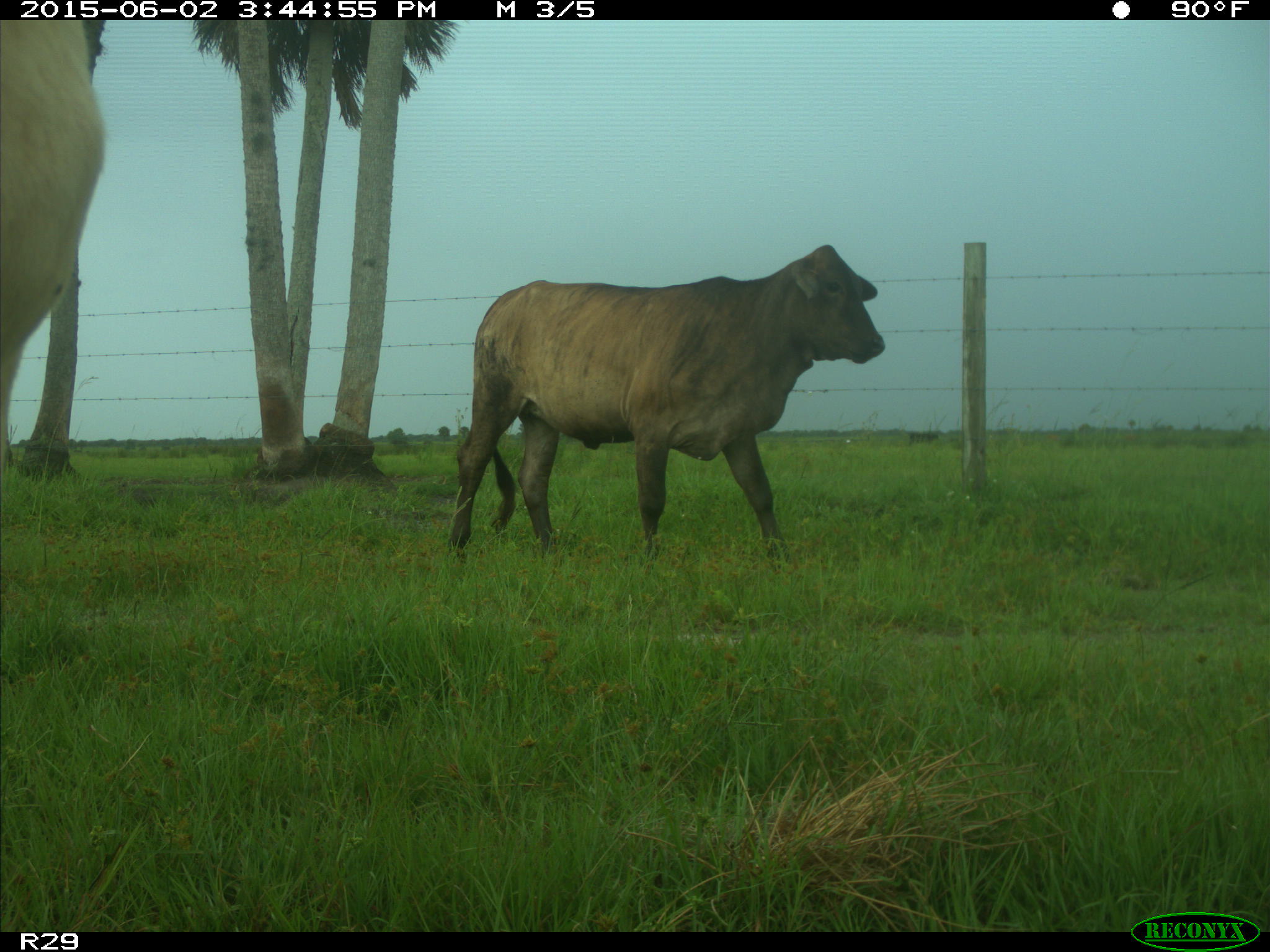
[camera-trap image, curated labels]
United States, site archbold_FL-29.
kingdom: Animalia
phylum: Chordata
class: Mammalia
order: Artiodactyla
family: Bovidae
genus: Bos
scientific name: Bos taurus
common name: domestic cow